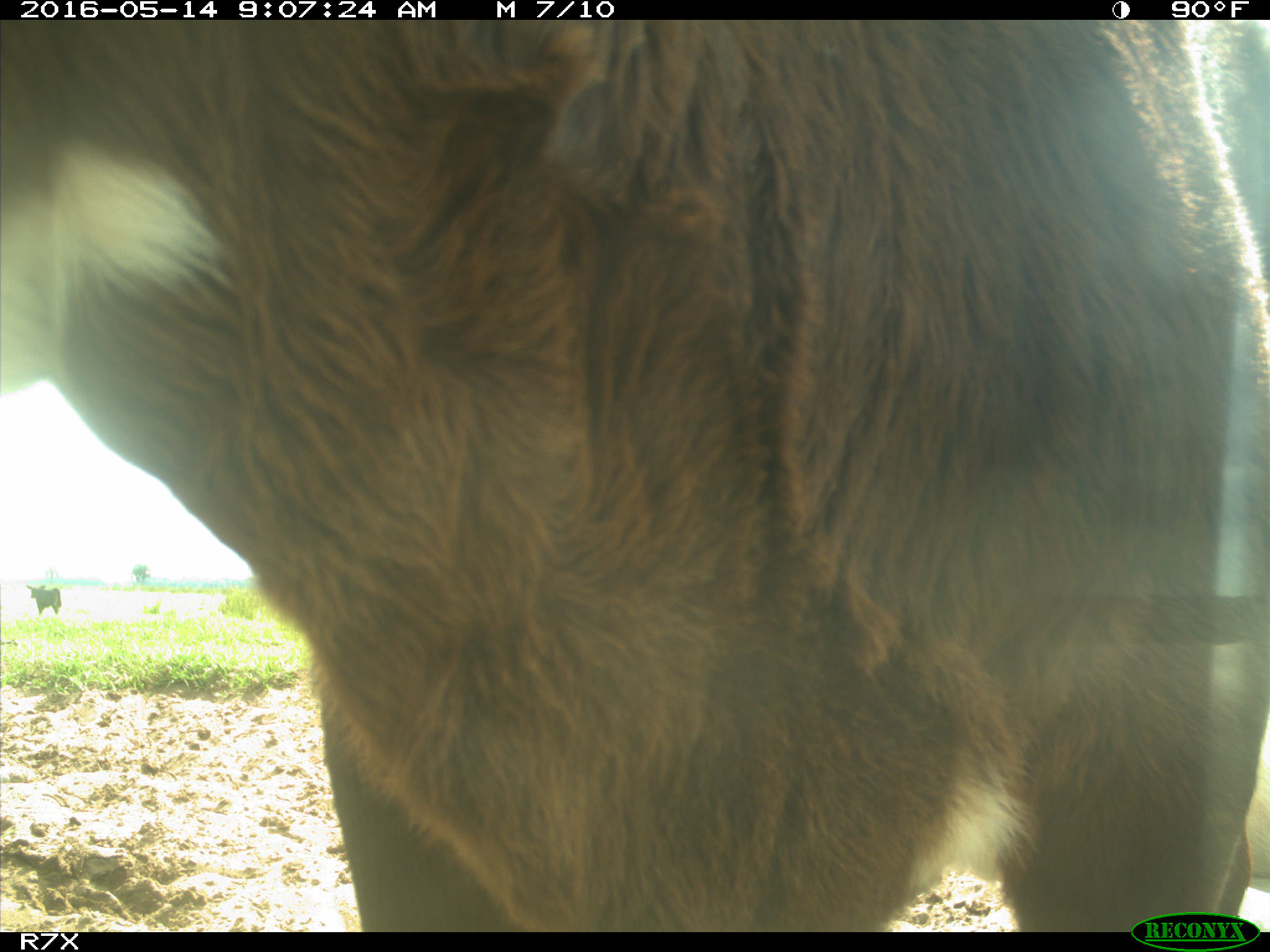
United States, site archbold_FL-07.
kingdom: Animalia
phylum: Chordata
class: Mammalia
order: Artiodactyla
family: Bovidae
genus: Bos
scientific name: Bos taurus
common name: domestic cow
Bos taurus (domestic cow).